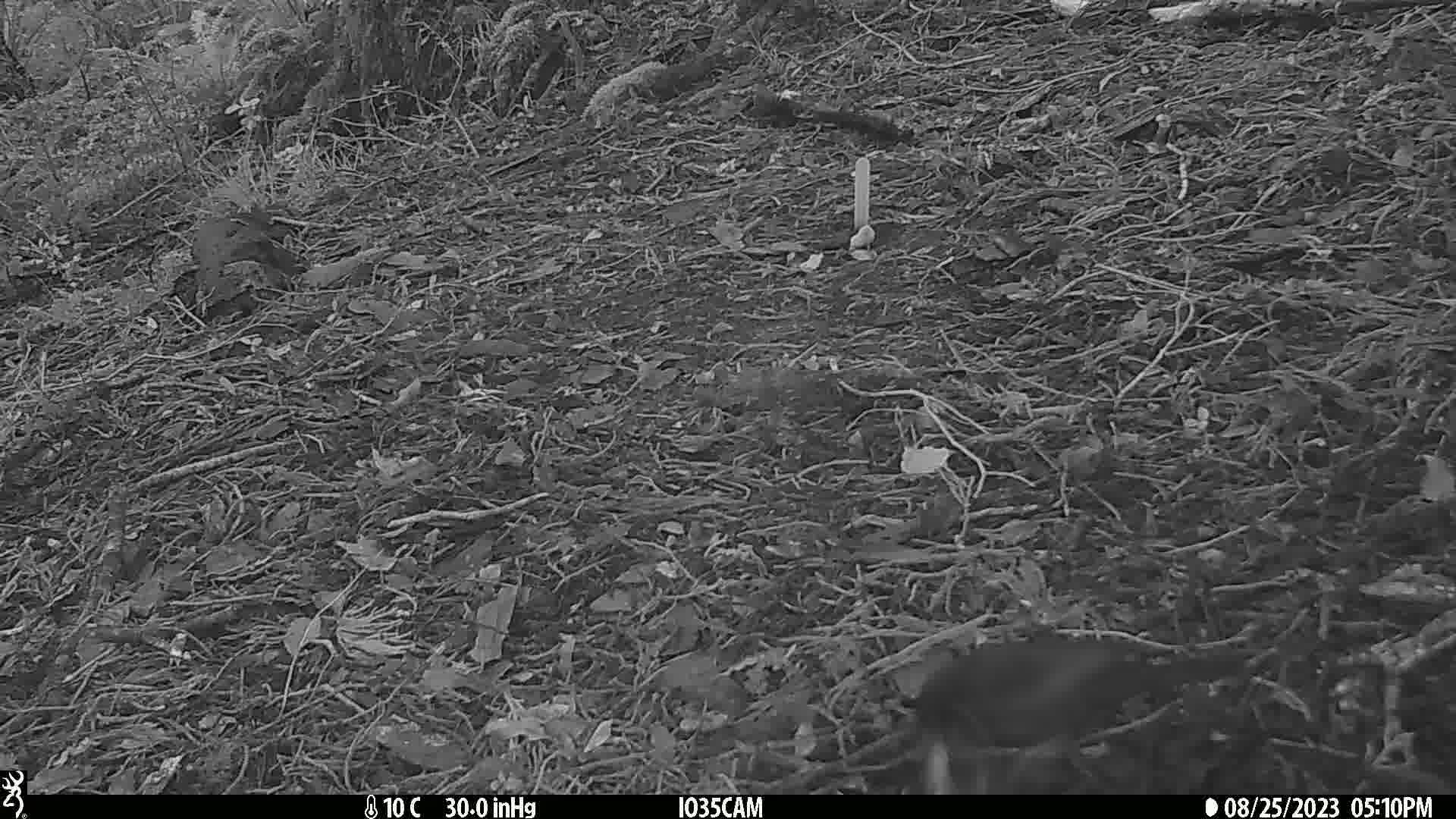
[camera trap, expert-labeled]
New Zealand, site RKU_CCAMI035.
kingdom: Animalia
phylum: Chordata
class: Aves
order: Passeriformes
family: Turdidae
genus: Turdus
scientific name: Turdus merula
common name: eurasian blackbird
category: blackbird